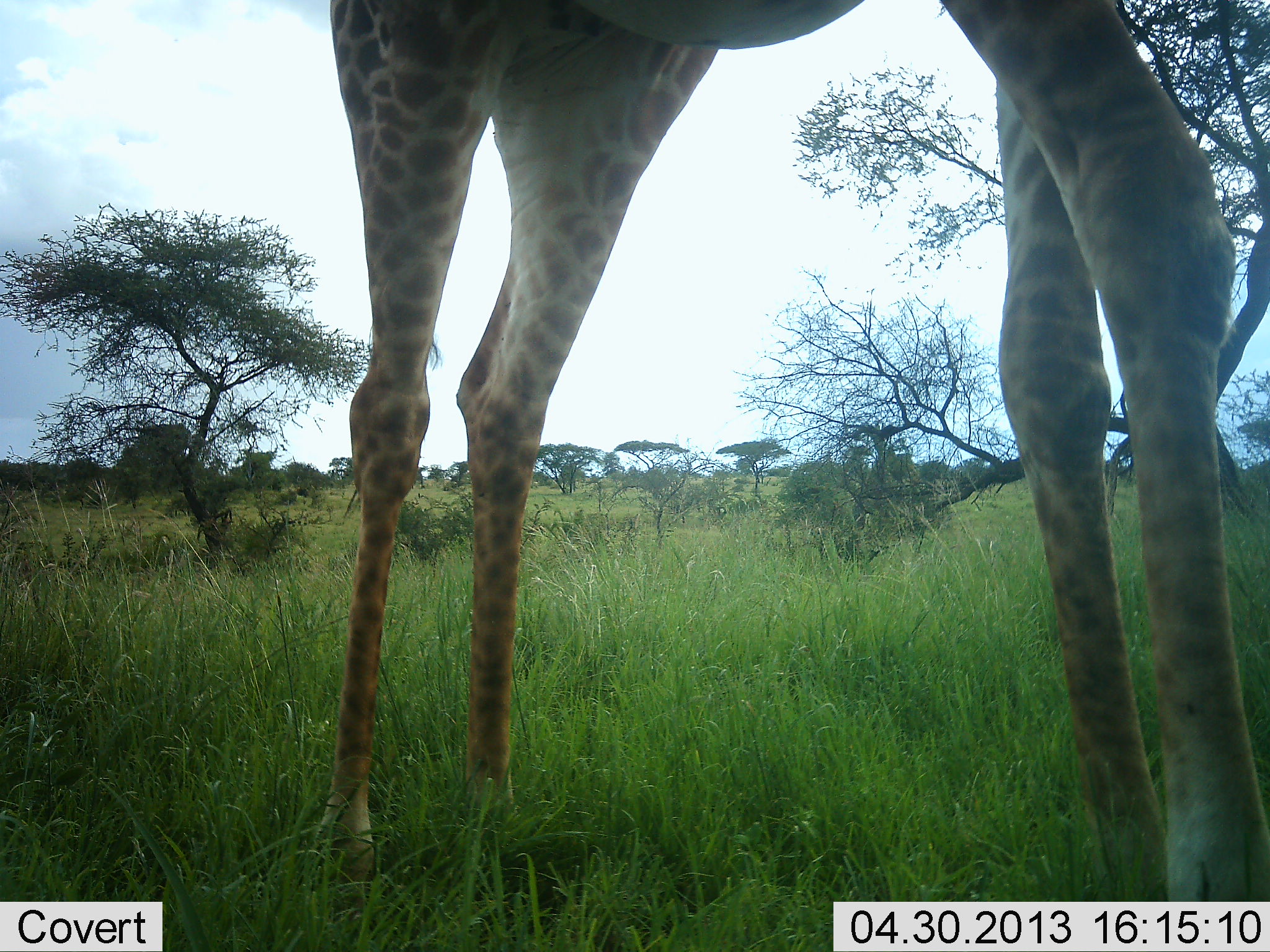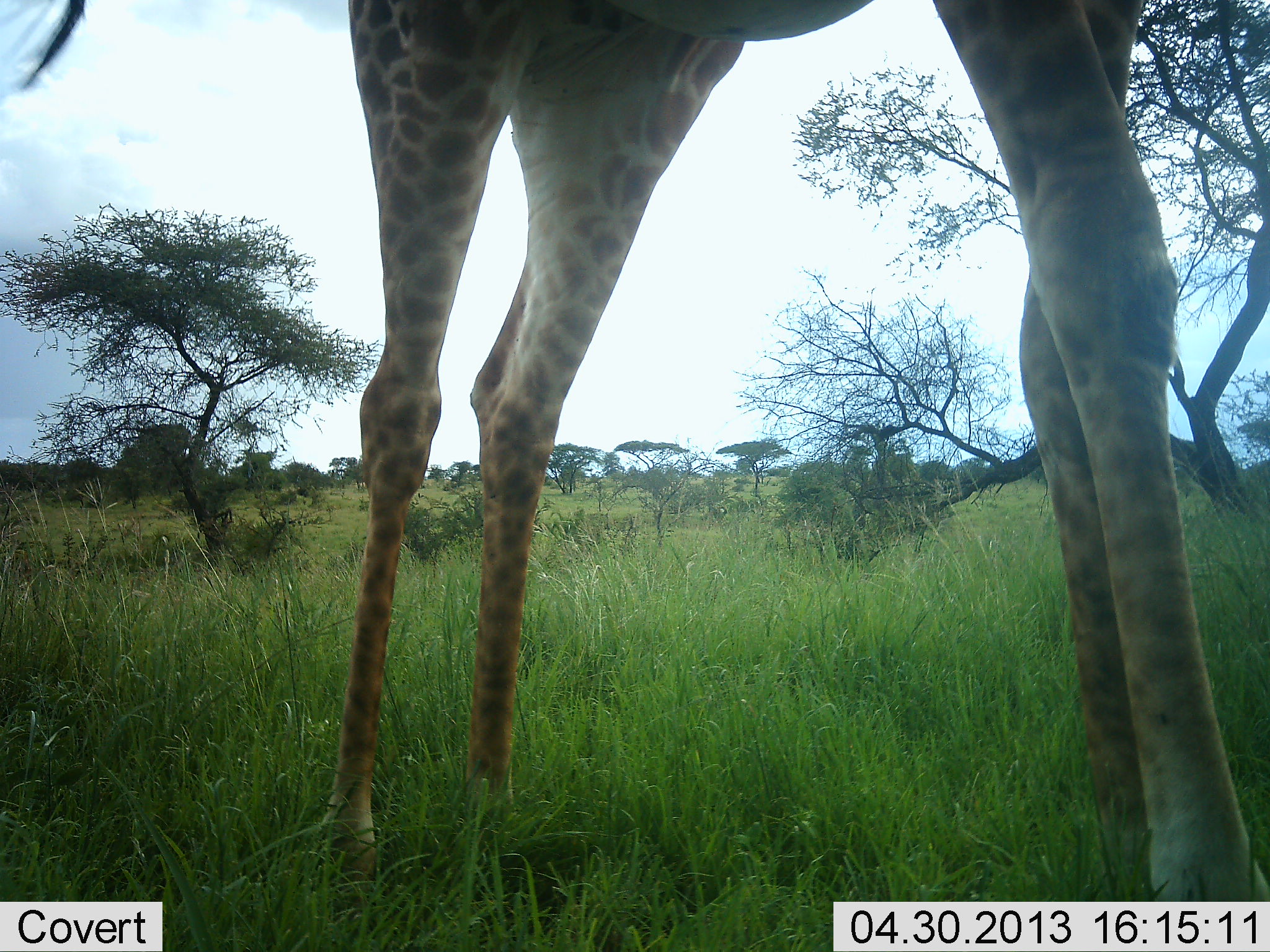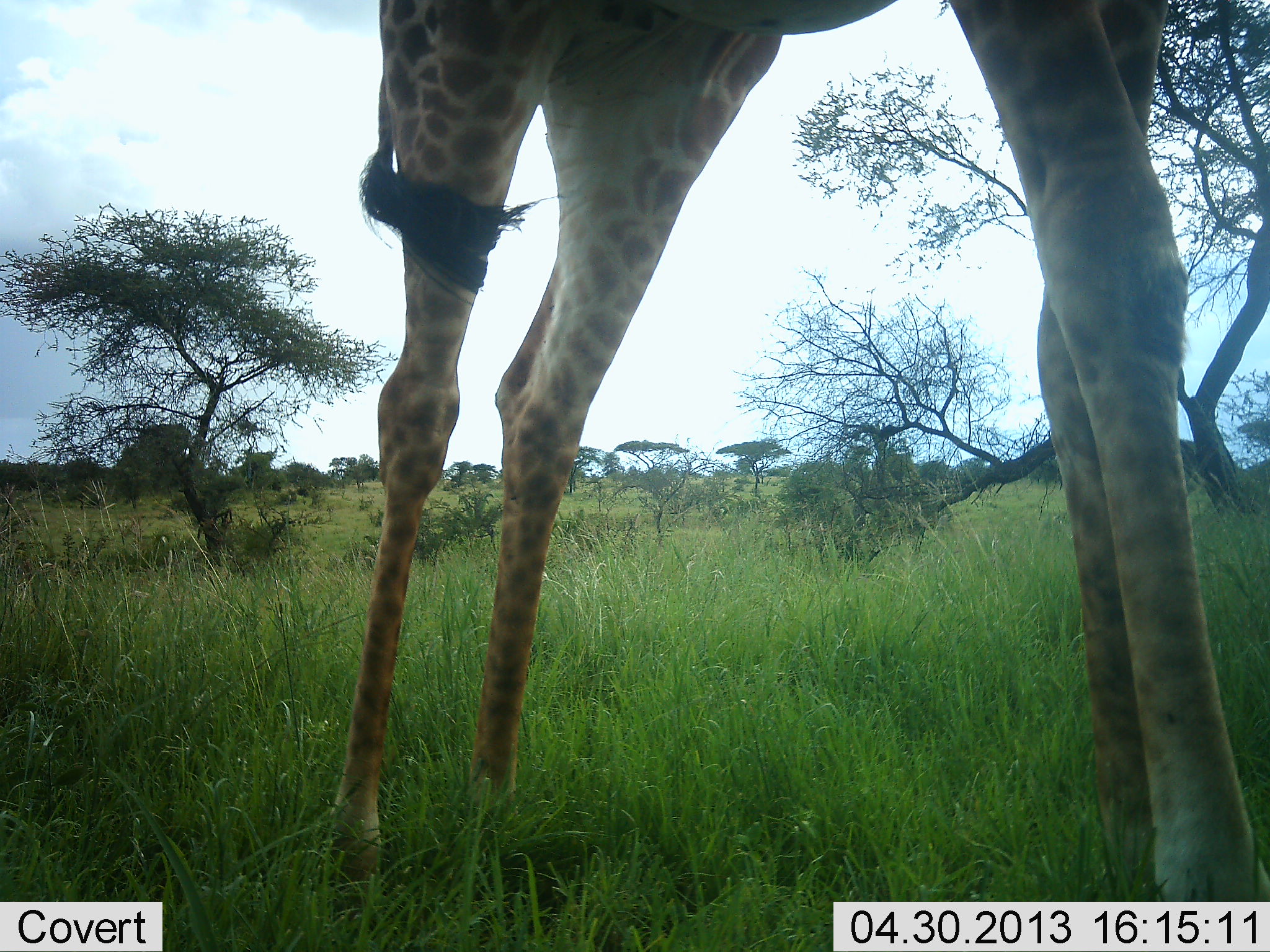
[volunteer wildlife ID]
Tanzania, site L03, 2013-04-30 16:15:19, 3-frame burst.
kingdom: Animalia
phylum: Chordata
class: Mammalia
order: Artiodactyla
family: Giraffidae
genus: Giraffa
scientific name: Giraffa camelopardalis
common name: giraffe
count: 1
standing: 90%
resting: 0%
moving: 10%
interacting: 0%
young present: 0%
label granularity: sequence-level